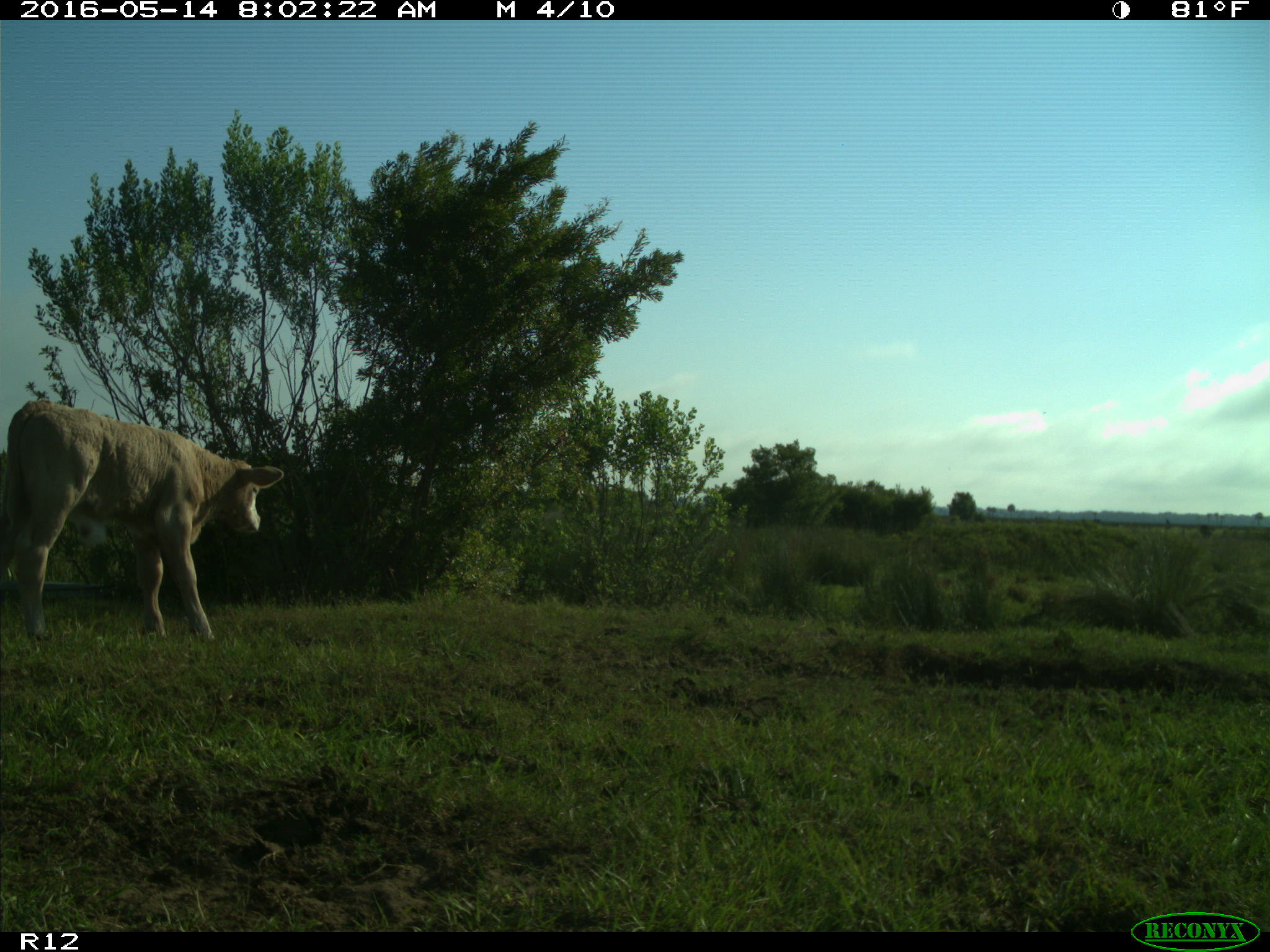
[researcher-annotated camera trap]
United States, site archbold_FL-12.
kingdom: Animalia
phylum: Chordata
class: Mammalia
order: Artiodactyla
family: Bovidae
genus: Bos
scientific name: Bos taurus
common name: domestic cow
Bos taurus (domestic cow).